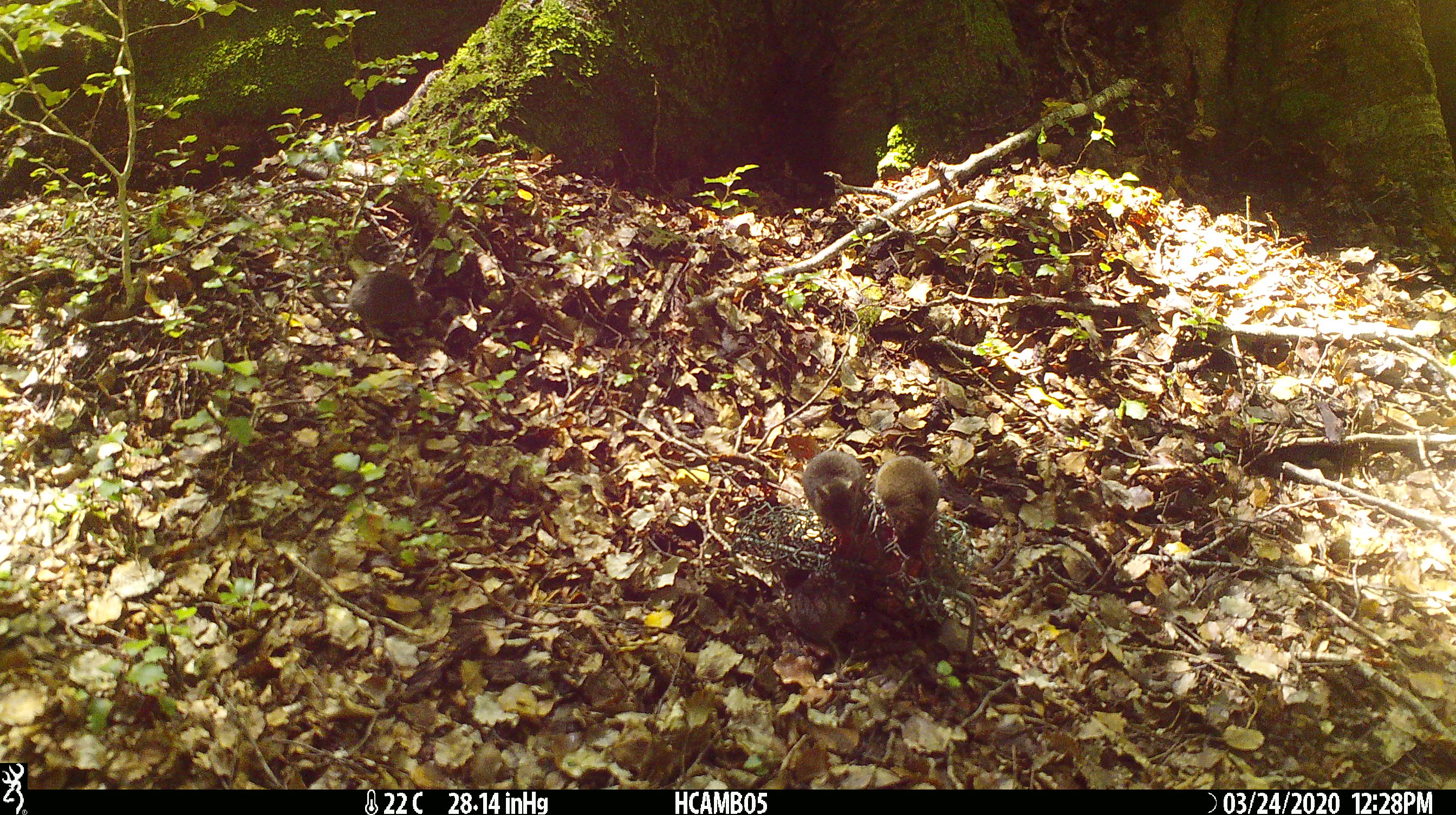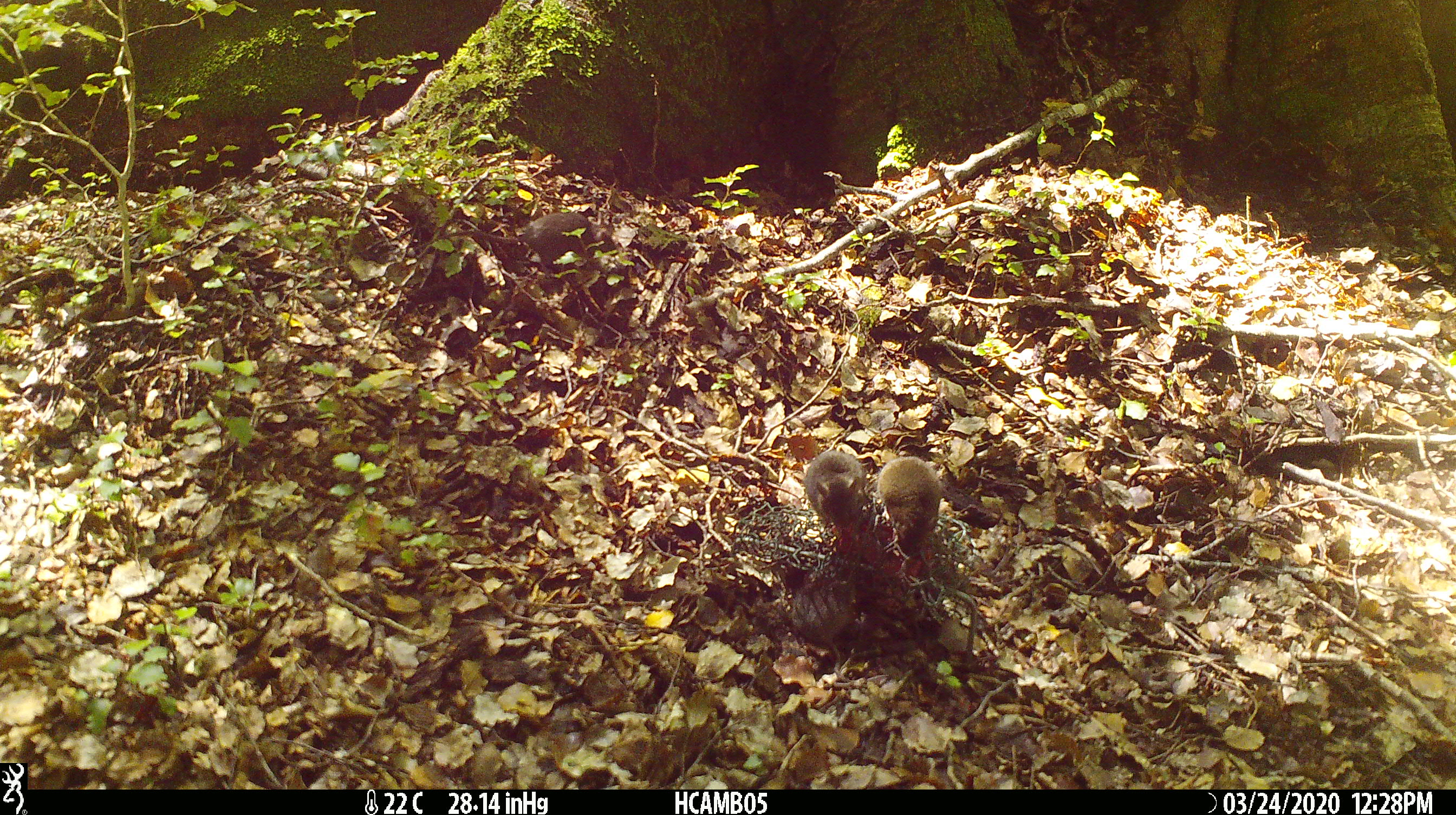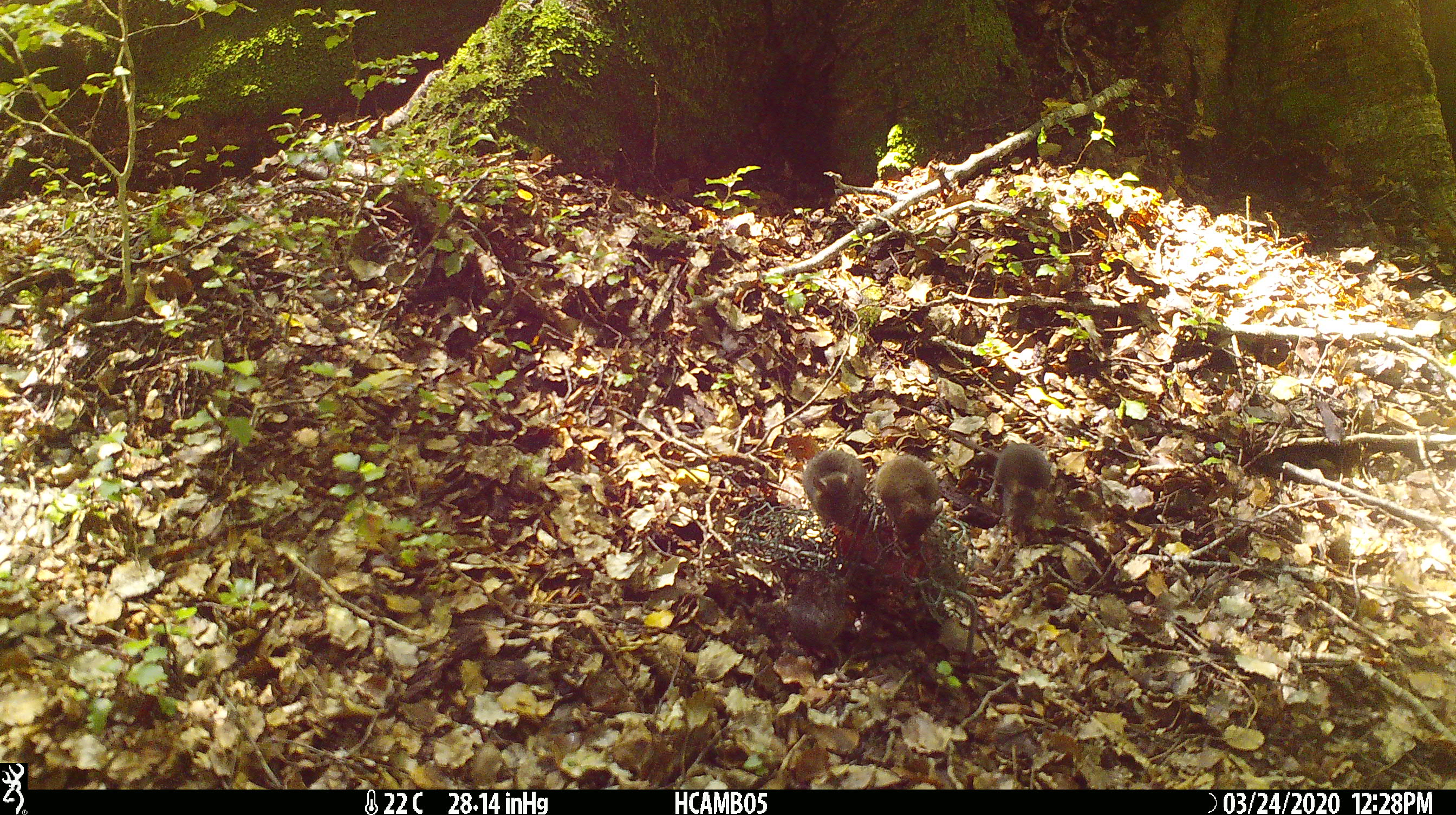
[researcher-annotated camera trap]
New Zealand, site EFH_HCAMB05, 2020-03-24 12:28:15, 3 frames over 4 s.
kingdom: Animalia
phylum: Chordata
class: Mammalia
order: Rodentia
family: Muridae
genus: Mus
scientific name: Mus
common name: mouse